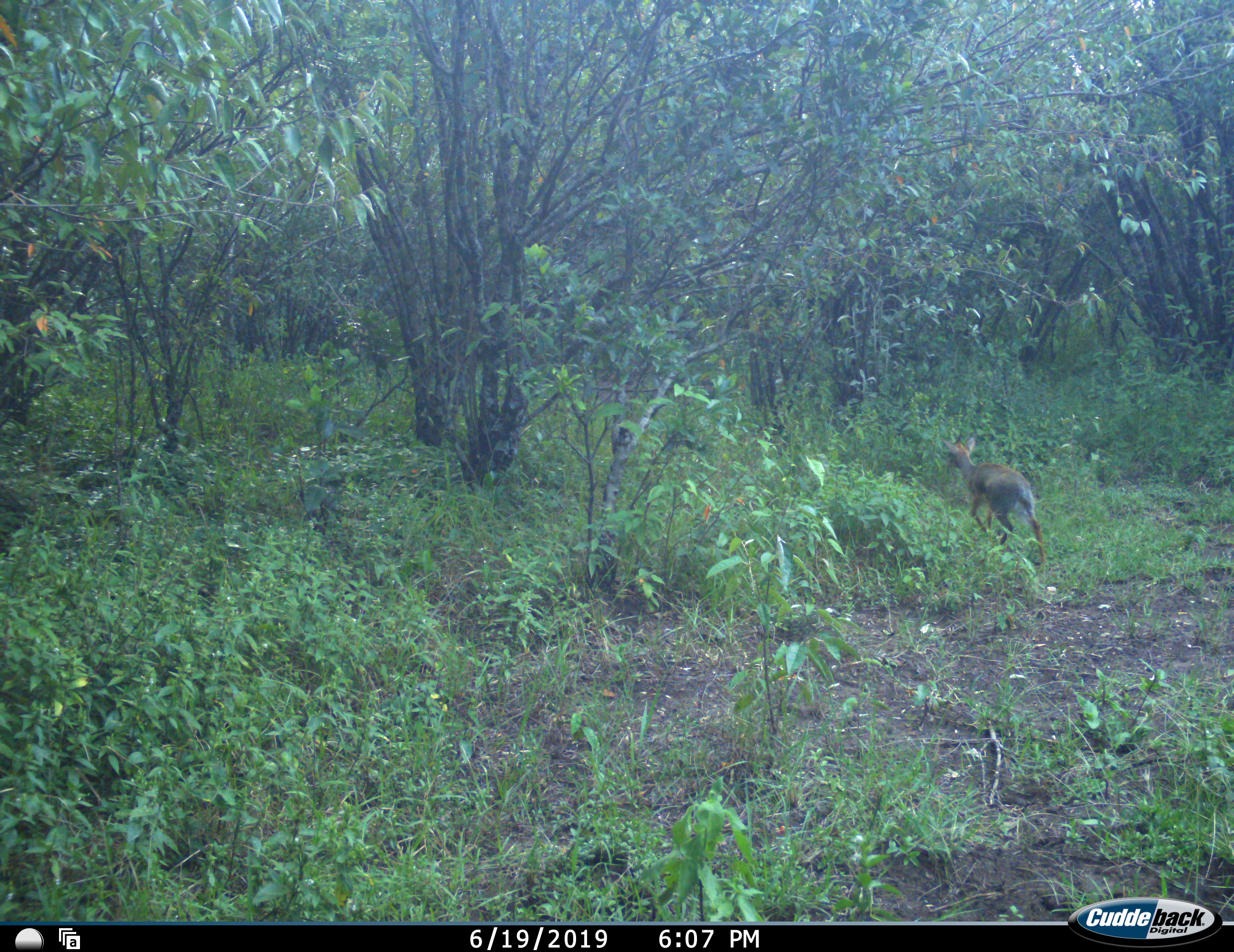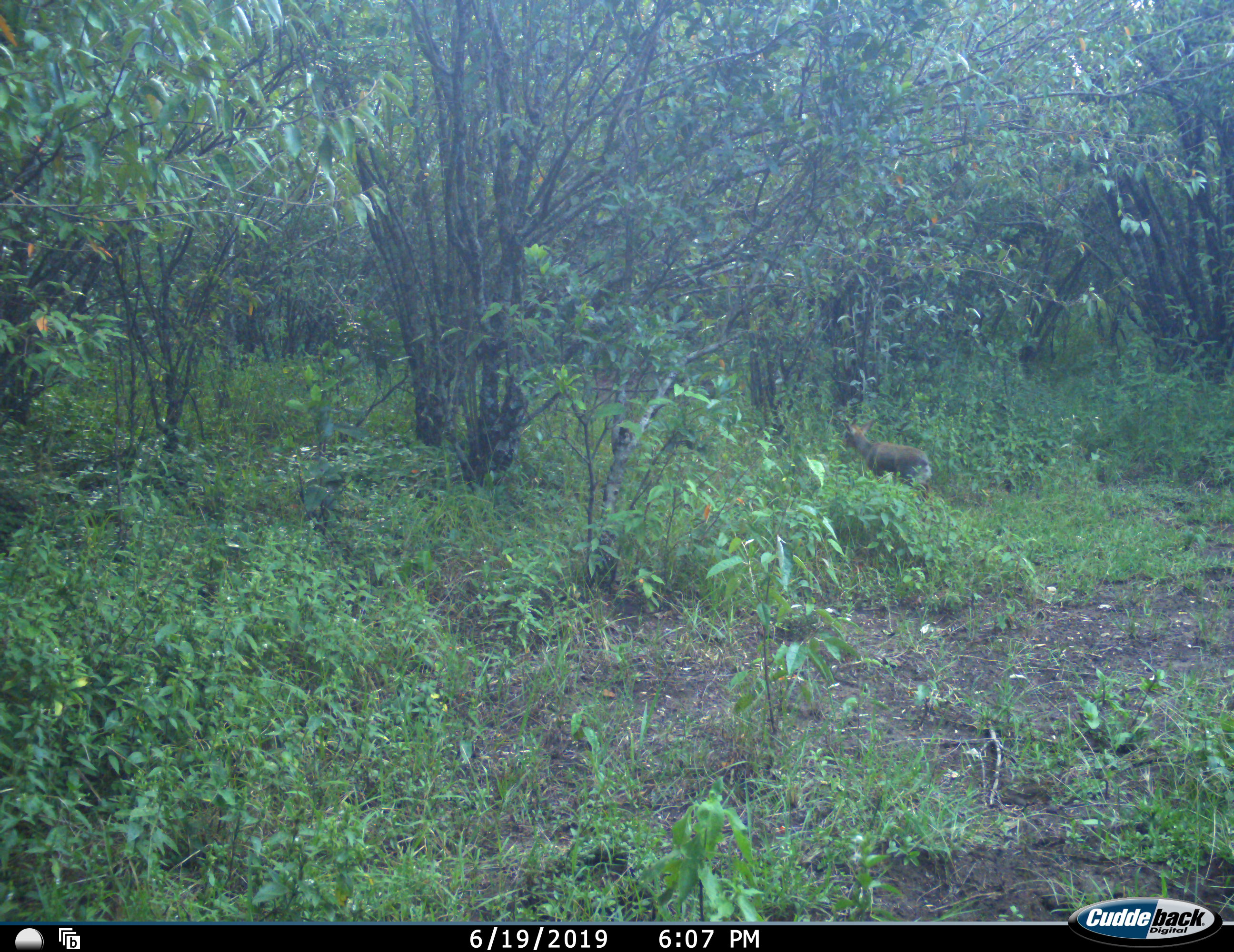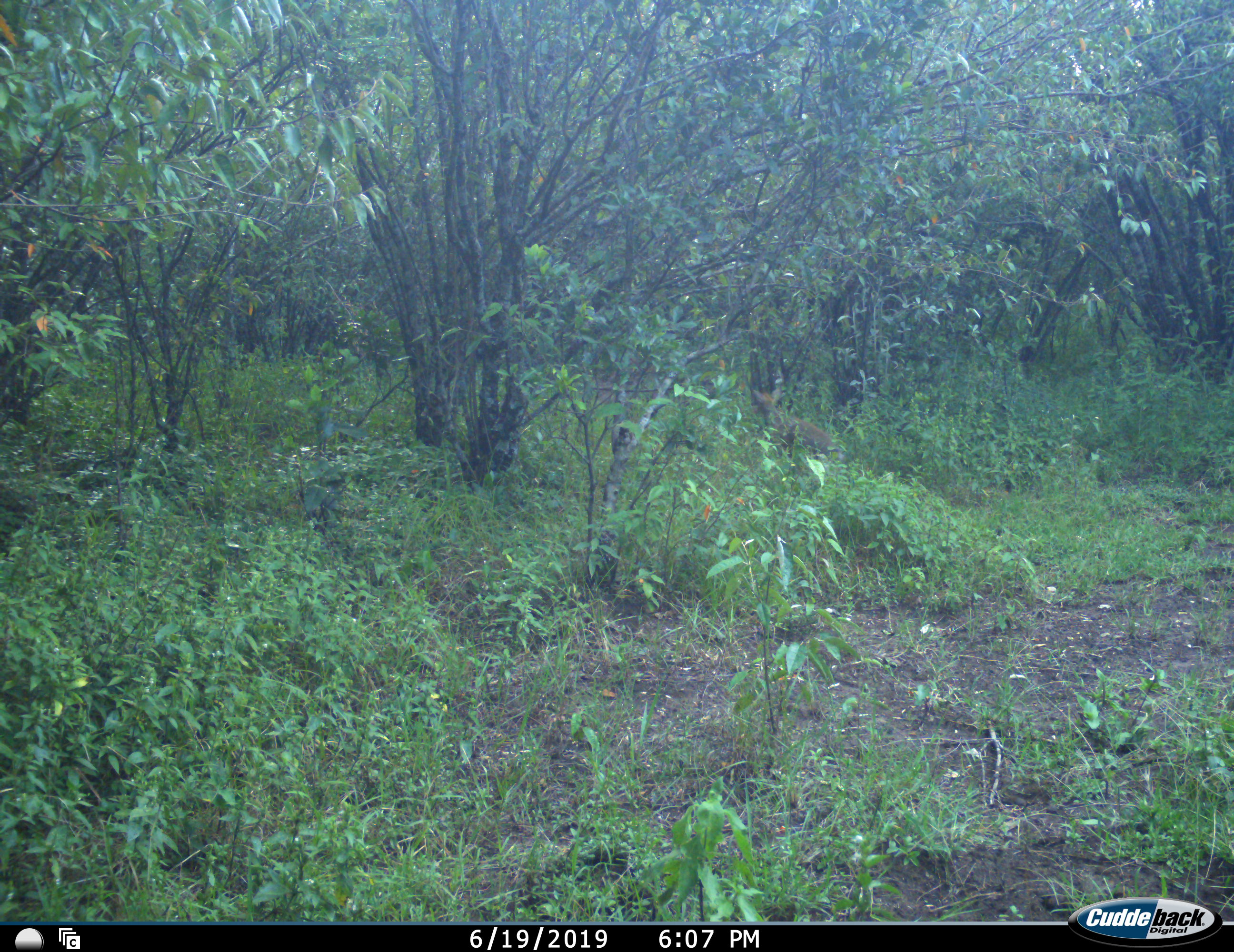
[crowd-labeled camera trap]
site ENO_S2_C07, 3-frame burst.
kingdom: Animalia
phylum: Chordata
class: Mammalia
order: Artiodactyla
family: Bovidae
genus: Madoqua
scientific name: Madoqua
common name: dik-dik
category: dikdik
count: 1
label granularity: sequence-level